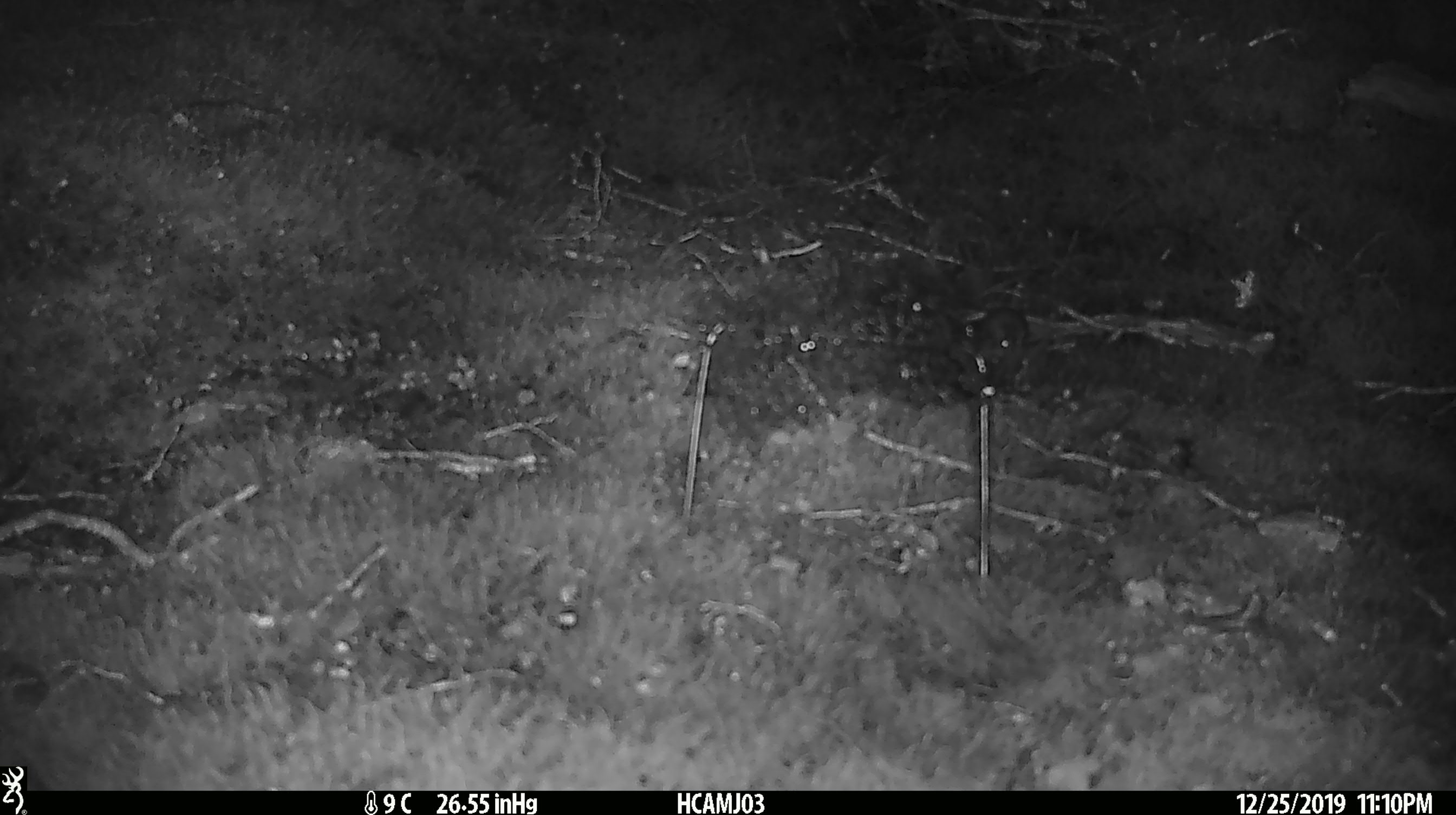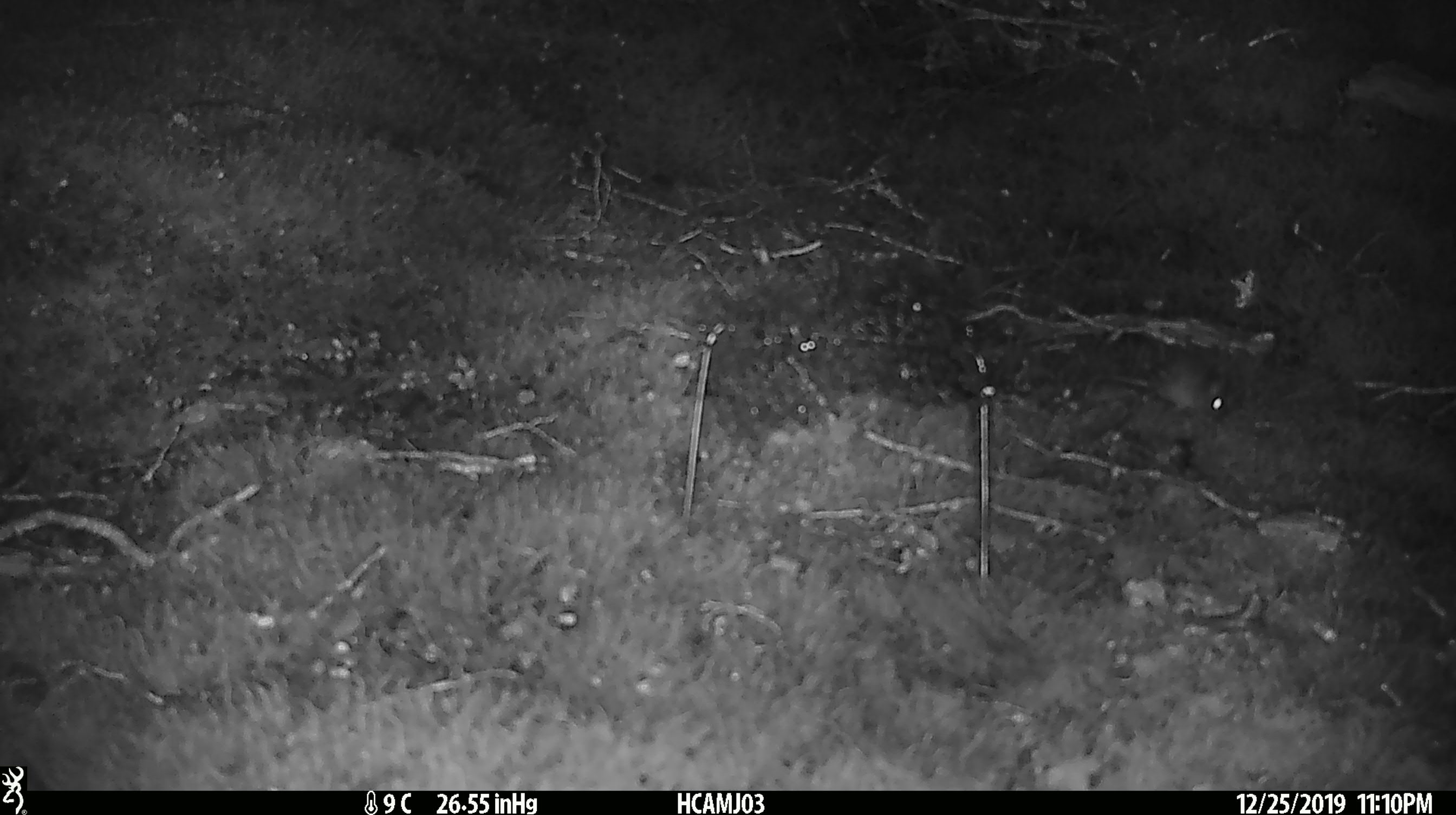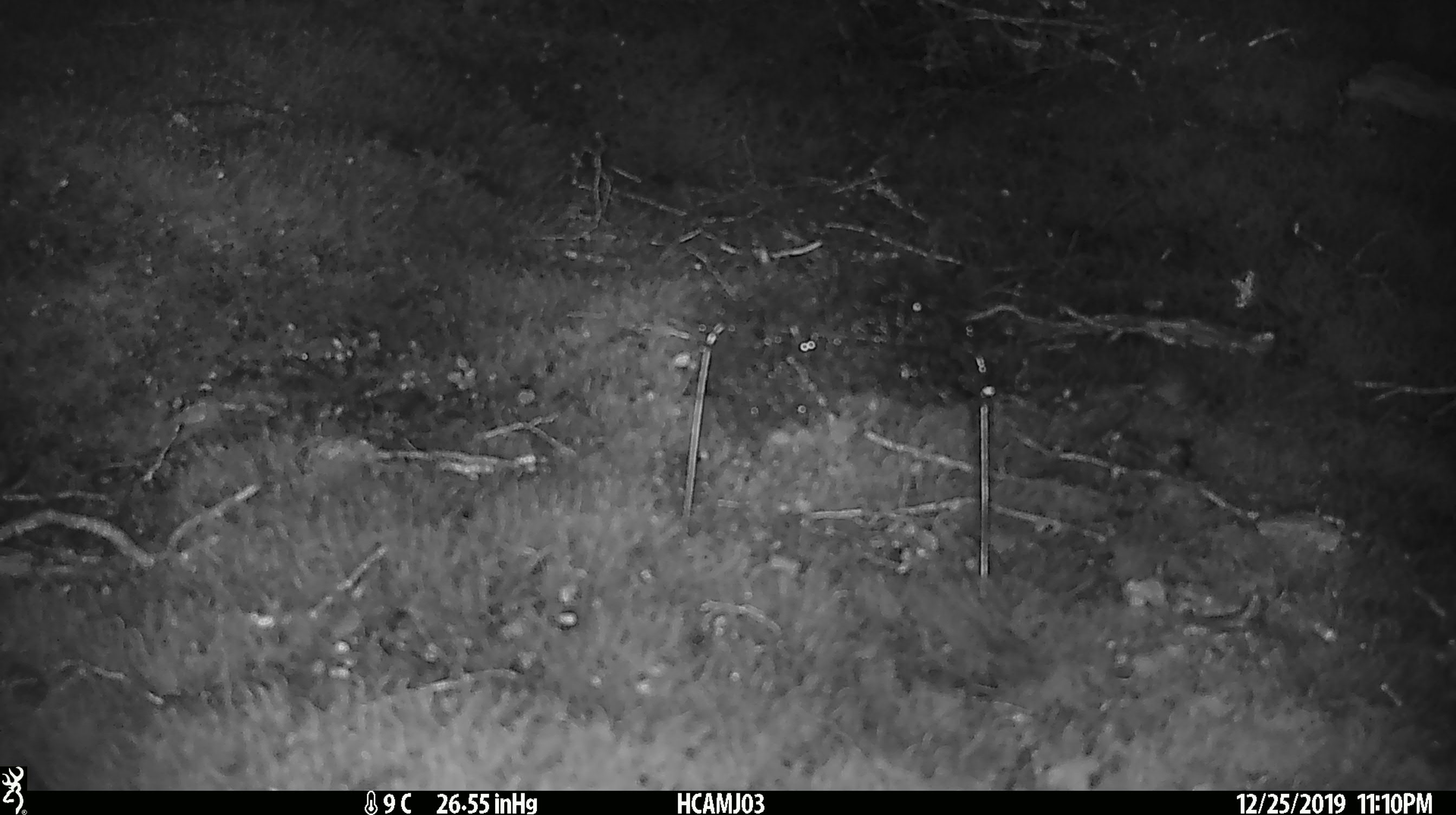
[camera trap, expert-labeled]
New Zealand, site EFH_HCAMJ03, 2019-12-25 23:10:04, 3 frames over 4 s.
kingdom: Animalia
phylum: Chordata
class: Mammalia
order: Rodentia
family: Muridae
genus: Mus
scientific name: Mus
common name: mouse